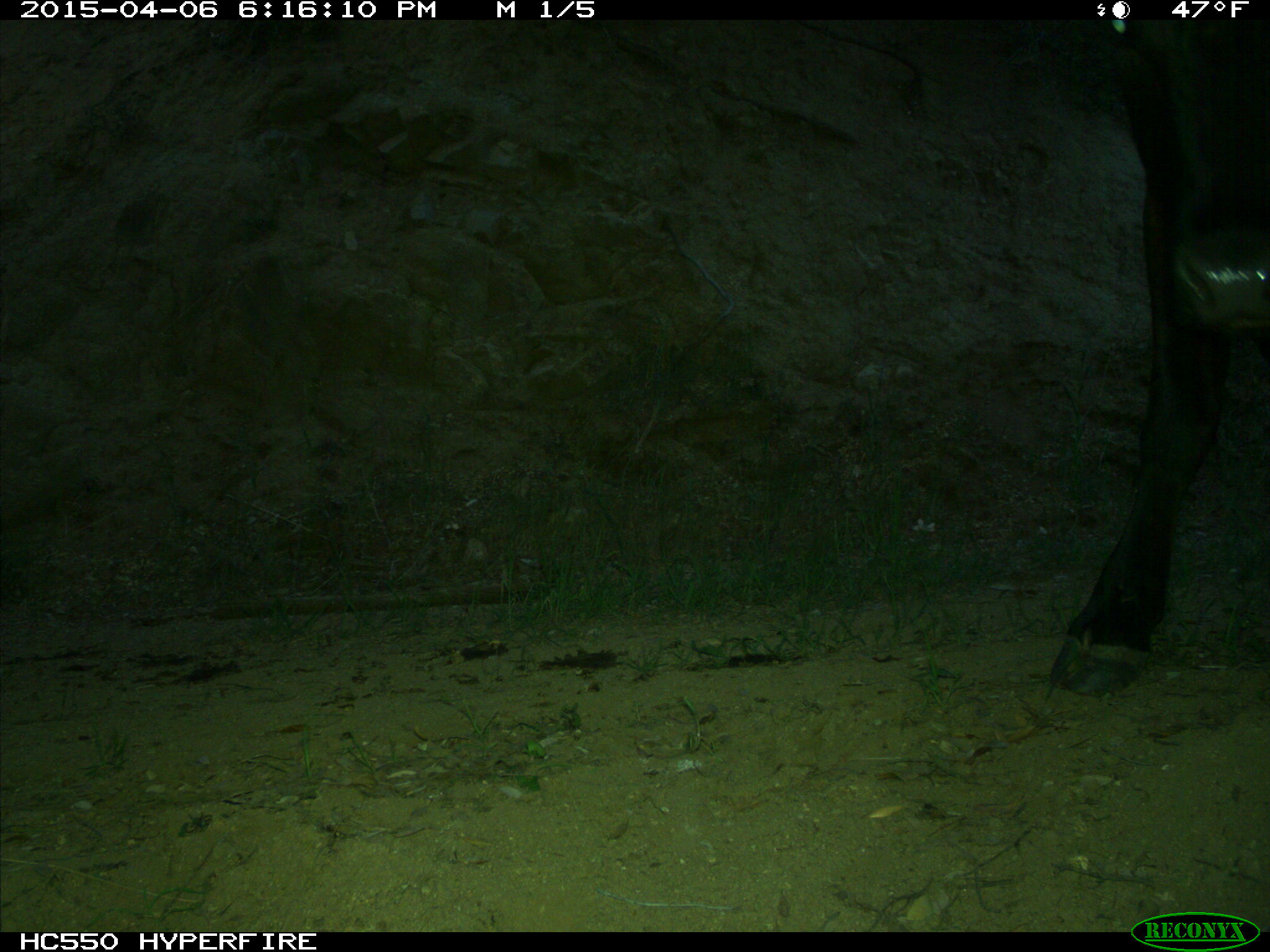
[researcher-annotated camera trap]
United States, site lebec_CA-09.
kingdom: Animalia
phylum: Chordata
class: Mammalia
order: Artiodactyla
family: Bovidae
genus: Bos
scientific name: Bos taurus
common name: domestic cow